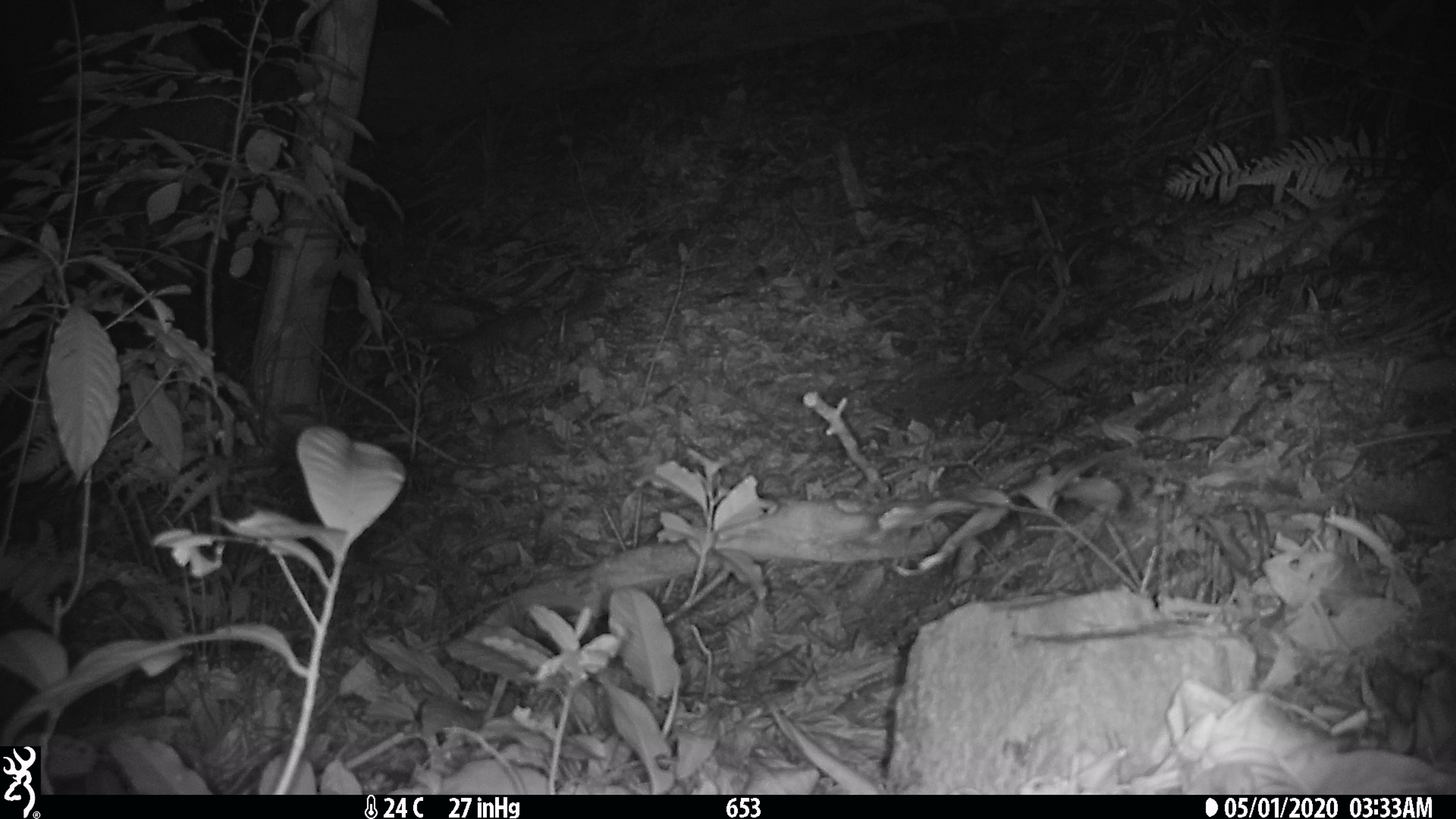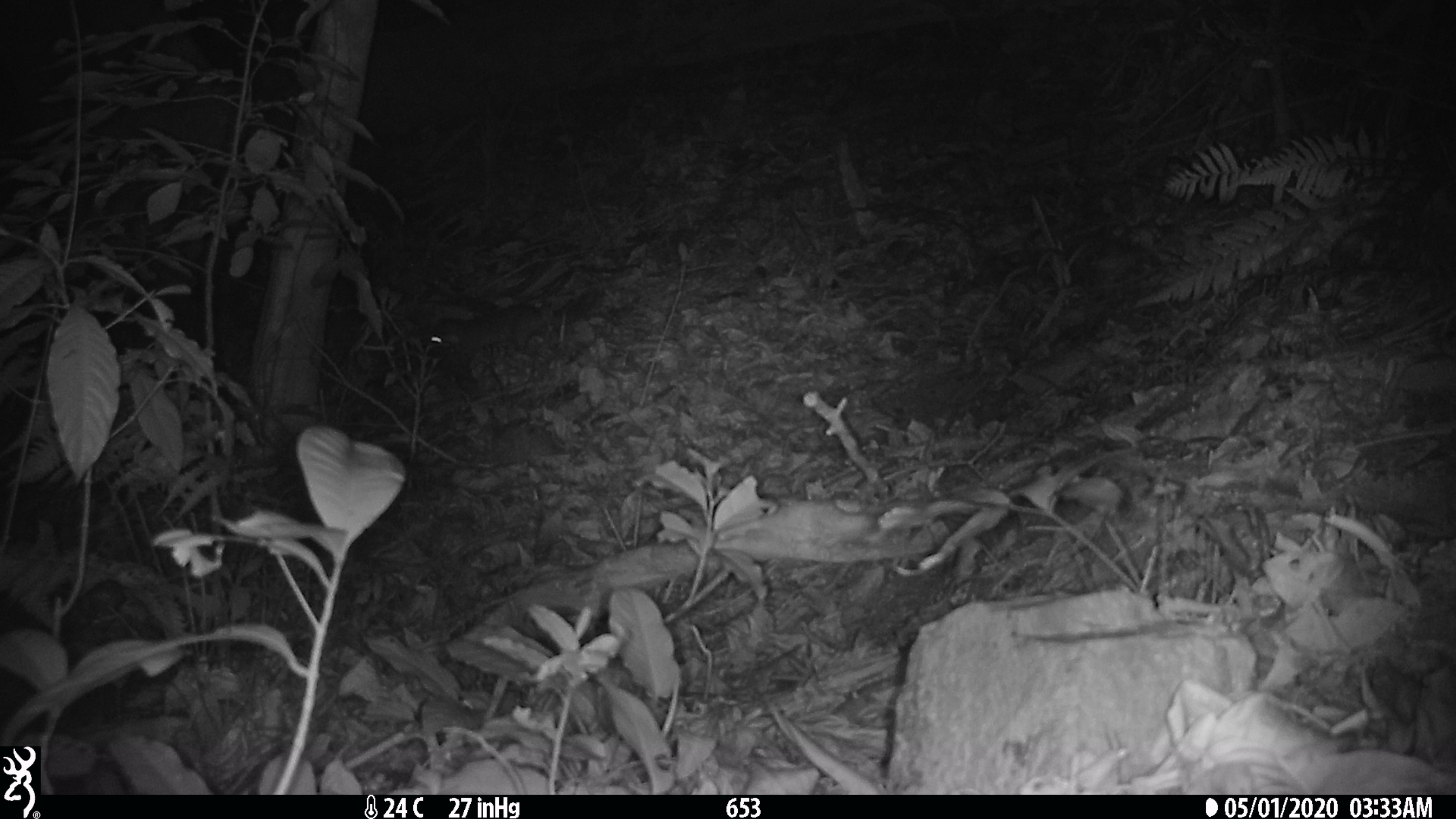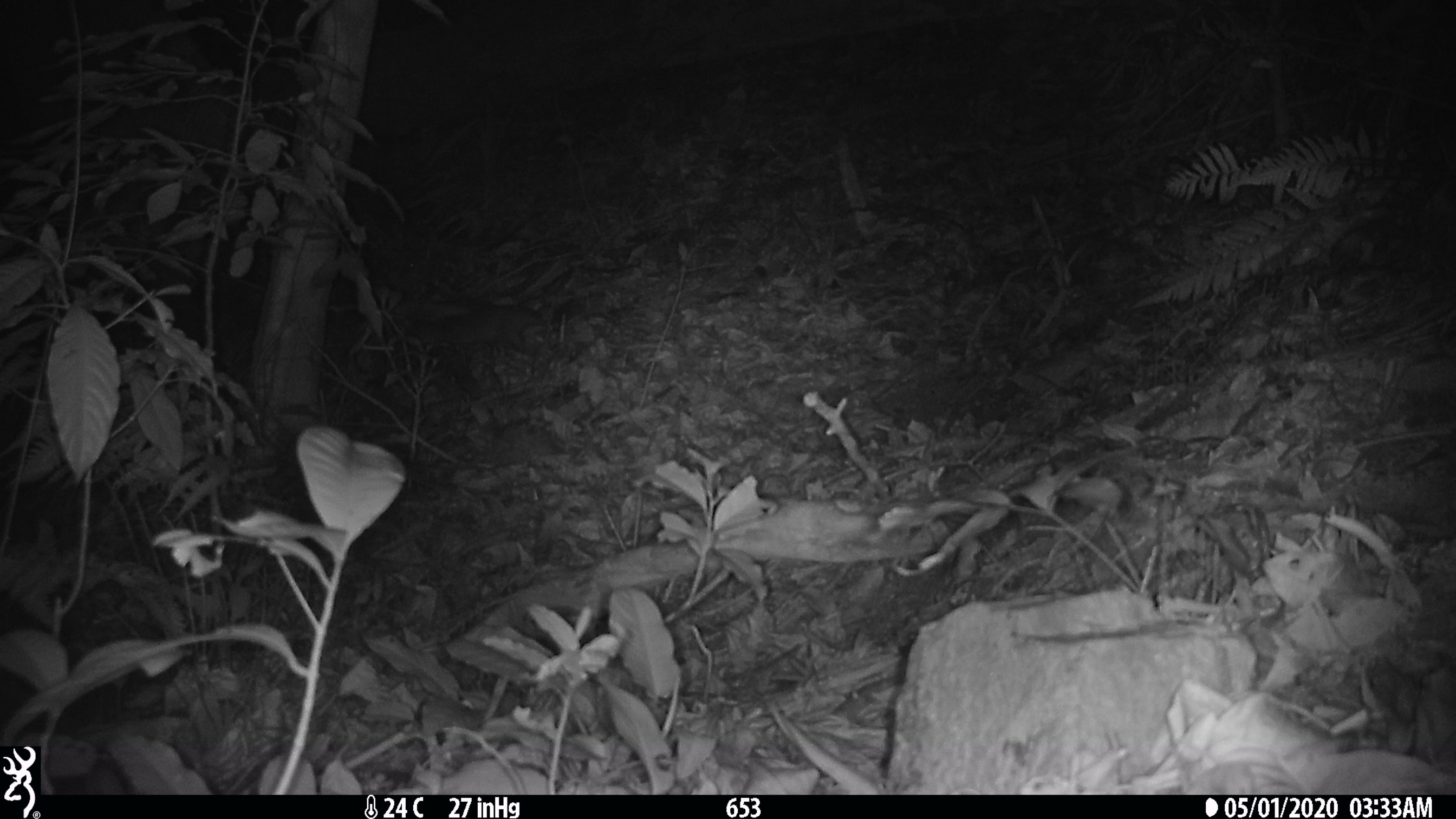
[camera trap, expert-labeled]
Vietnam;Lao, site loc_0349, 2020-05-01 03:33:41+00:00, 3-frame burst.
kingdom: Animalia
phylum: Chordata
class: Mammalia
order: Carnivora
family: Mustelidae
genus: Melogale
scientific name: Melogale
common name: ferret badger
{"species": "ferret badger (Melogale)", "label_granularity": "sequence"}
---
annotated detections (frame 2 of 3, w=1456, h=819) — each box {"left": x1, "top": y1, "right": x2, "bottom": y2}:
ferret badger: {"left": 428, "top": 286, "right": 604, "bottom": 368}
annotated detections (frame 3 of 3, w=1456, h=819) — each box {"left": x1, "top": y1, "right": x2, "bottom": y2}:
ferret badger: {"left": 390, "top": 296, "right": 549, "bottom": 358}